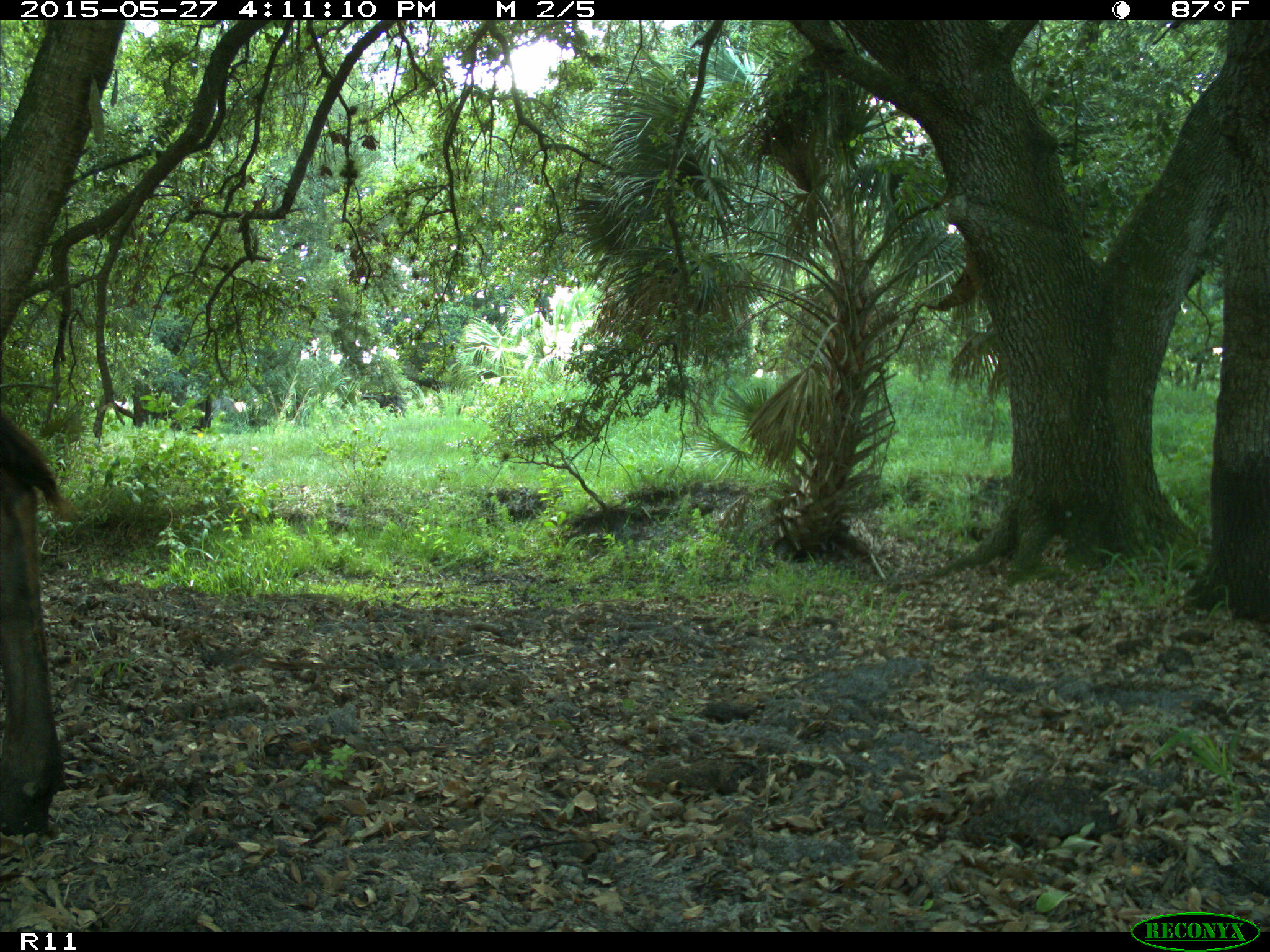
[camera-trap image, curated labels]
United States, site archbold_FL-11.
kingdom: Animalia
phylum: Chordata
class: Mammalia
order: Artiodactyla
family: Bovidae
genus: Bos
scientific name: Bos taurus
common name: domestic cow